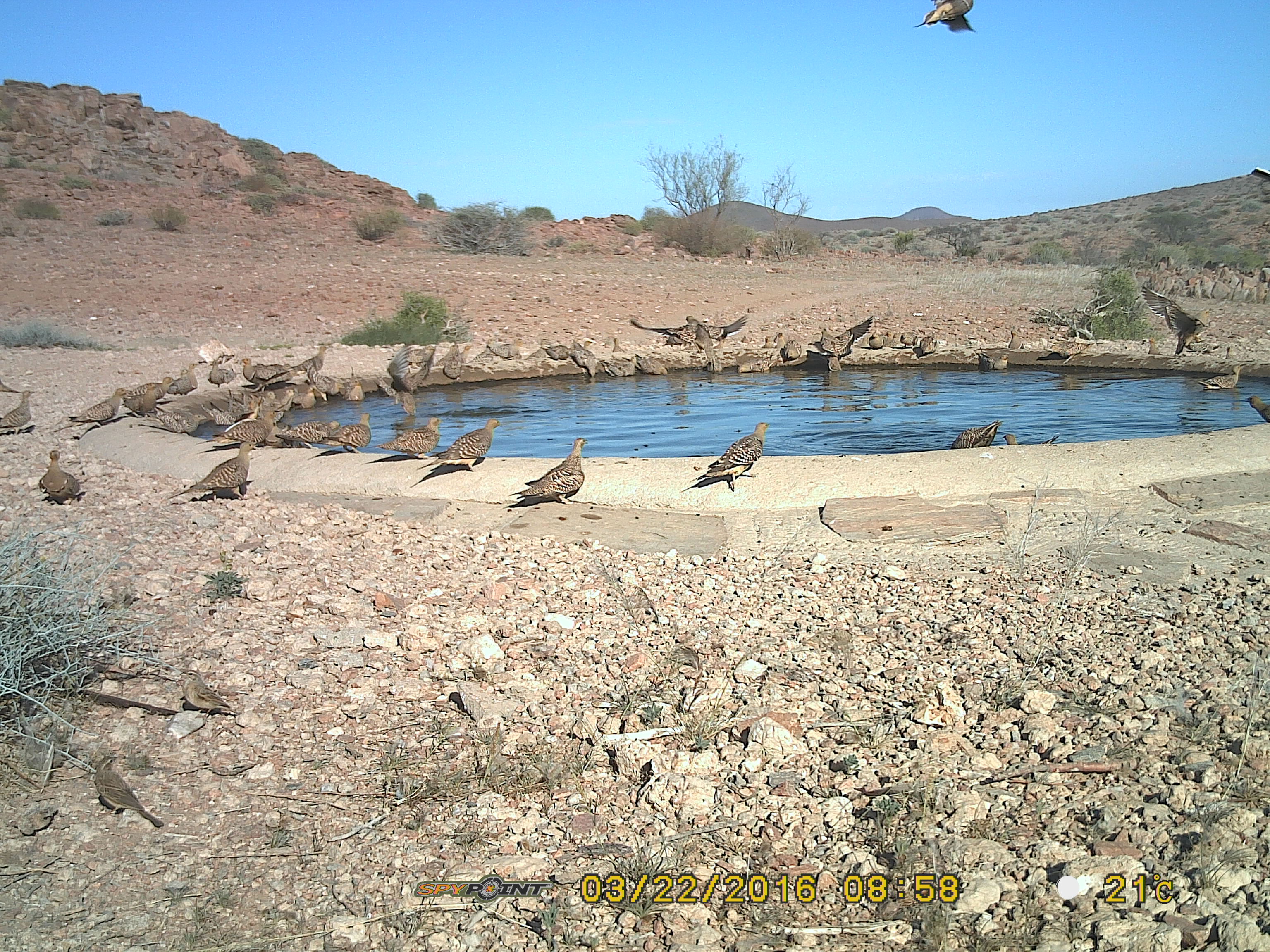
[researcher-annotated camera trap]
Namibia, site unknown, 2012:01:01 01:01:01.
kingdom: Animalia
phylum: Chordata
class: Aves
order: Pterocliformes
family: Pteroclidae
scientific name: Pteroclidae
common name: sandgrouse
Pteroclidae (sandgrouse).